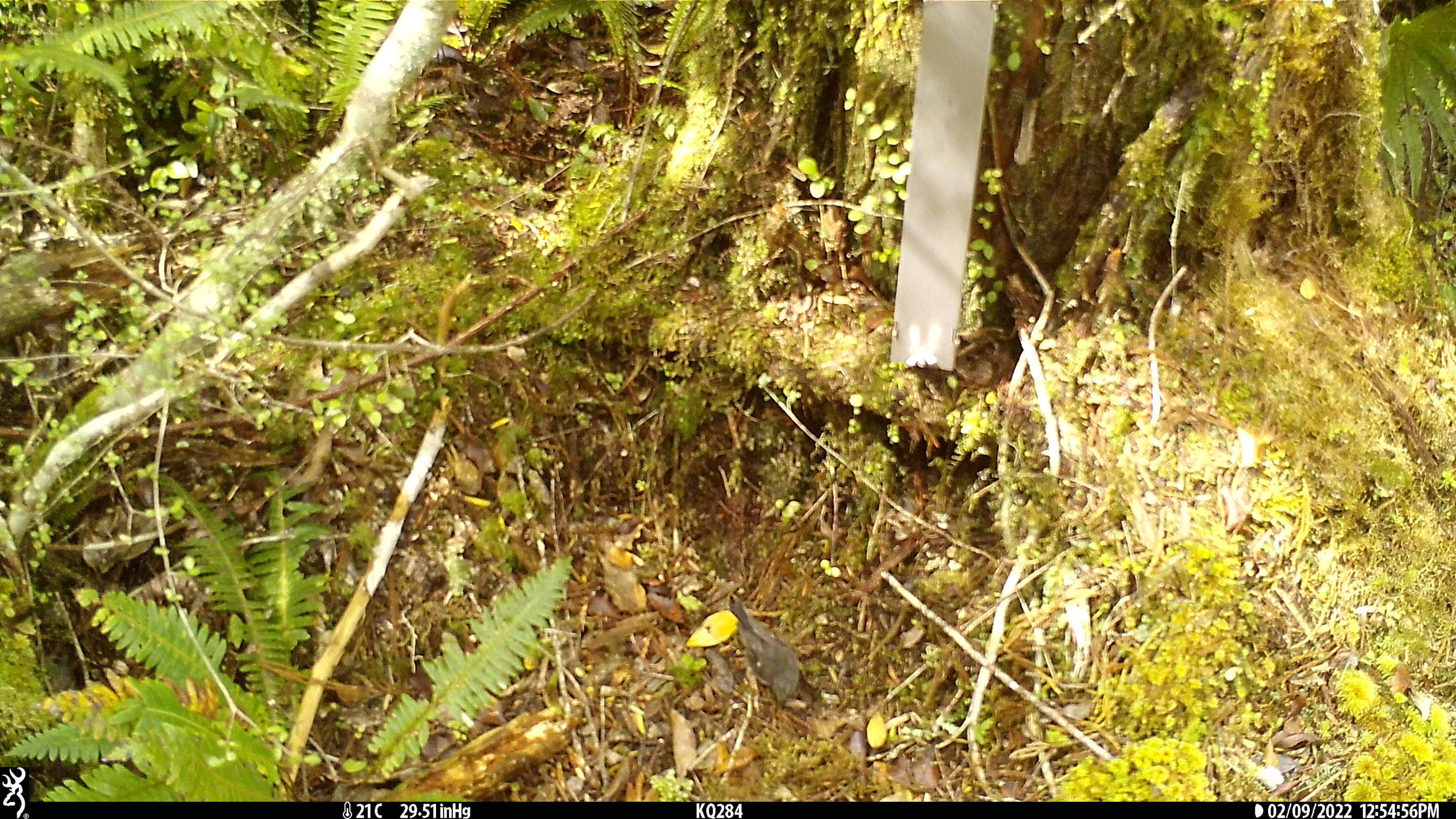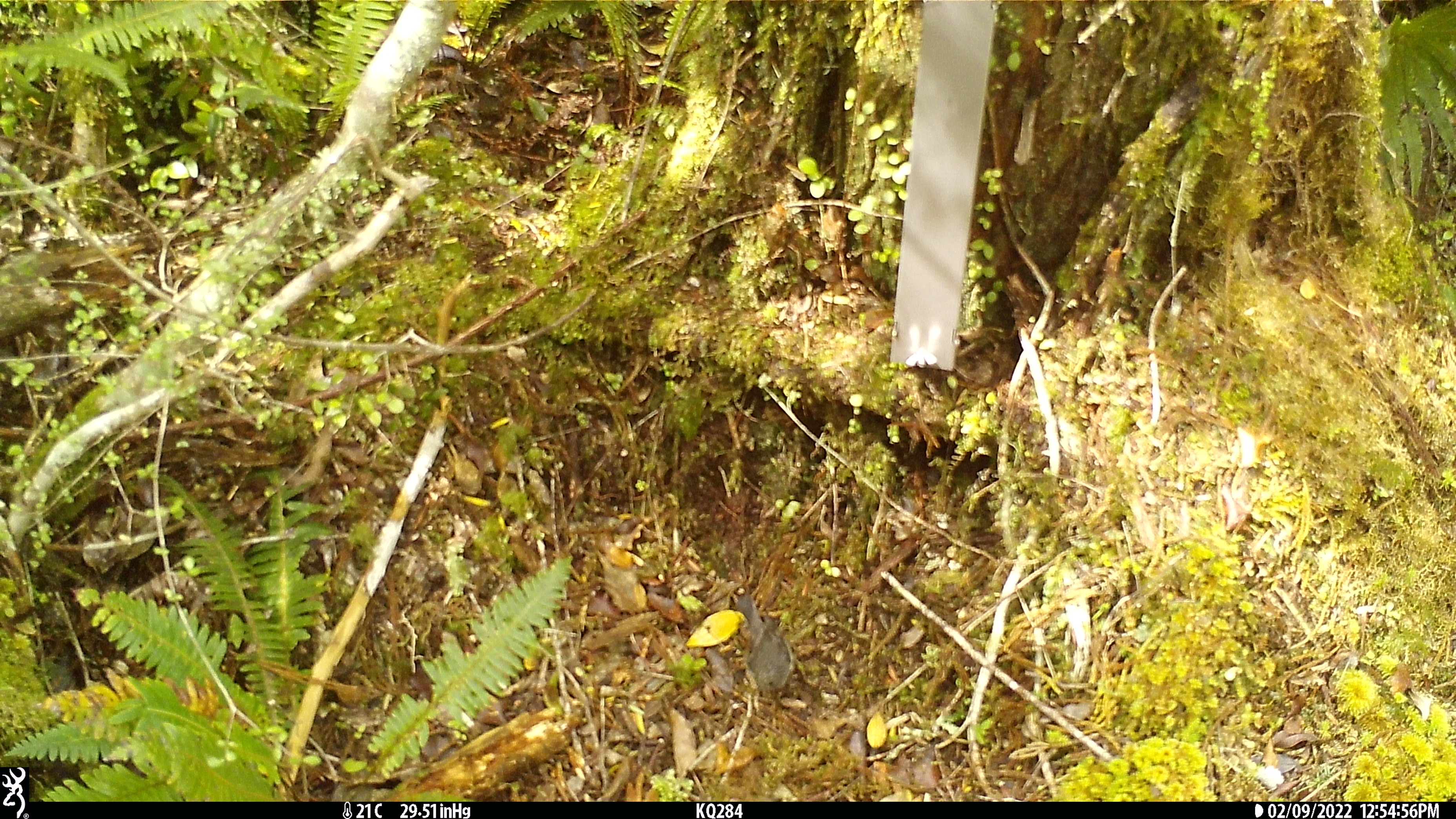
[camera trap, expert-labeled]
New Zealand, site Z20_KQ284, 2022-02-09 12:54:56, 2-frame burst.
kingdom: Animalia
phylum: Chordata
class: Aves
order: Passeriformes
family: Petroicidae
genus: Petroica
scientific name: Petroica macrocephala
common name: tomtit